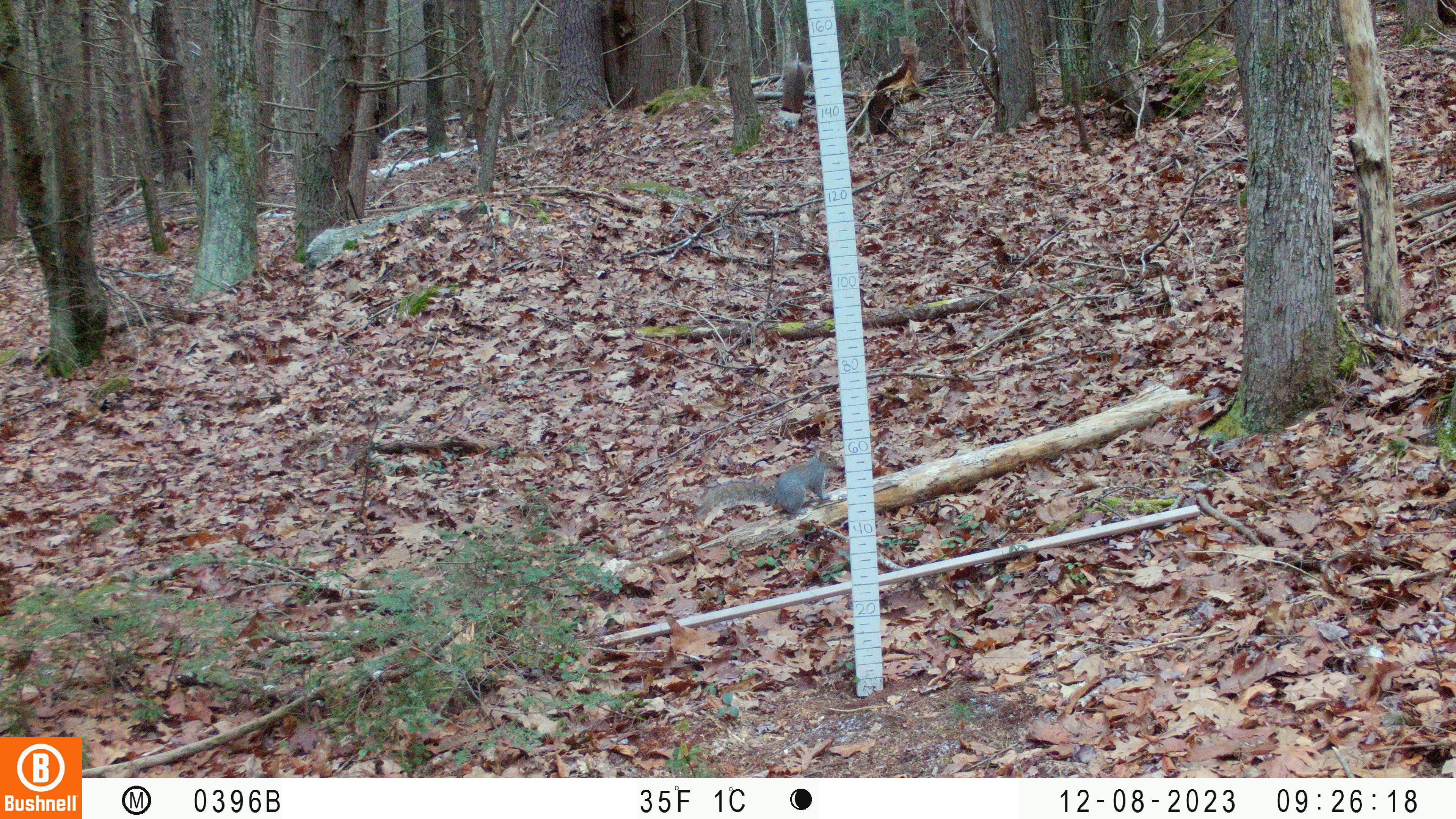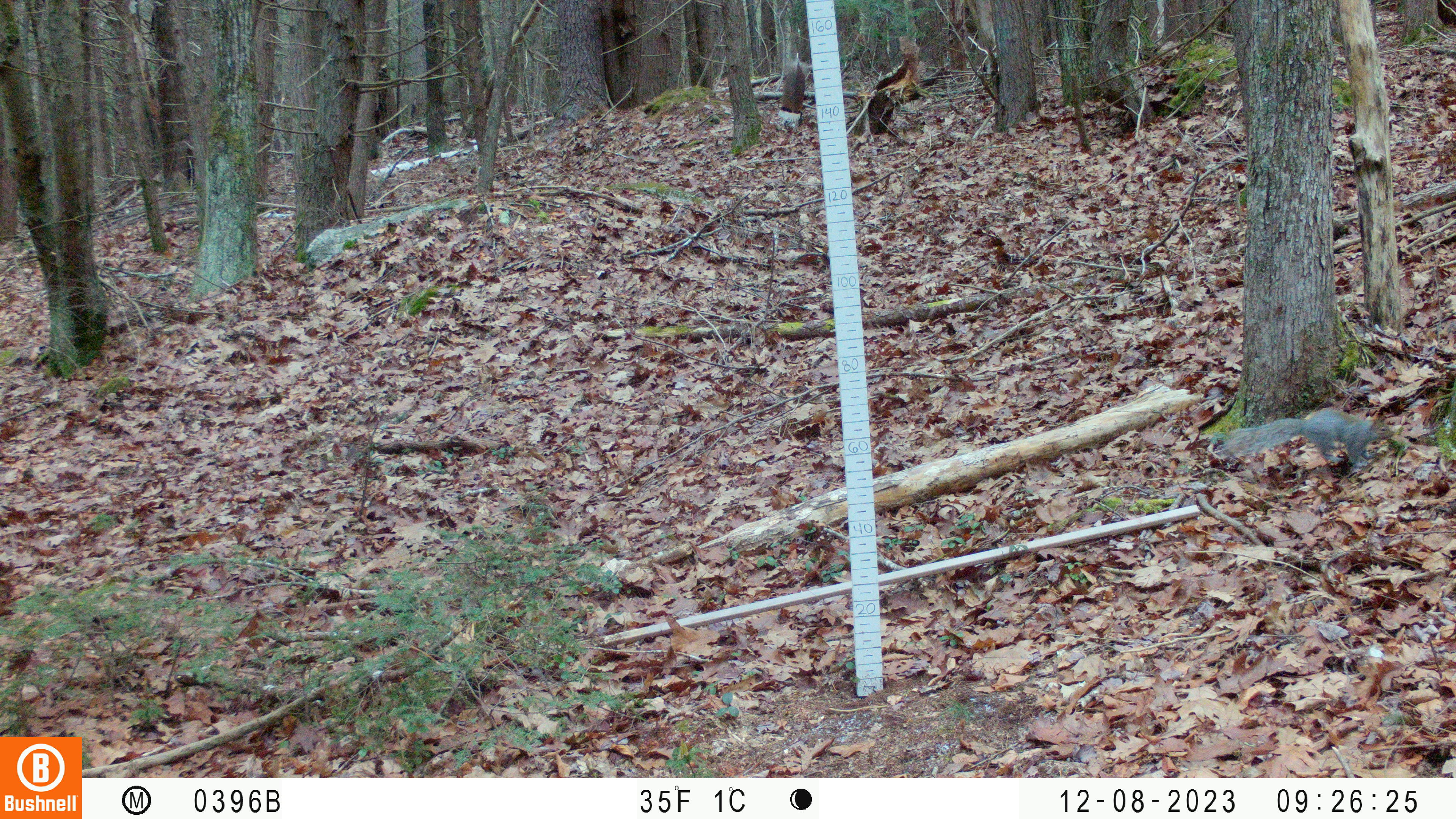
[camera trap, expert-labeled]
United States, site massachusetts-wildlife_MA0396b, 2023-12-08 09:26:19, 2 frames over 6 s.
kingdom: Animalia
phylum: Chordata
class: Mammalia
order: Rodentia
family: Sciuridae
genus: Sciurus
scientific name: Sciurus carolinensis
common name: gray squirrel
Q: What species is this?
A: Gray squirrel (Sciurus carolinensis).